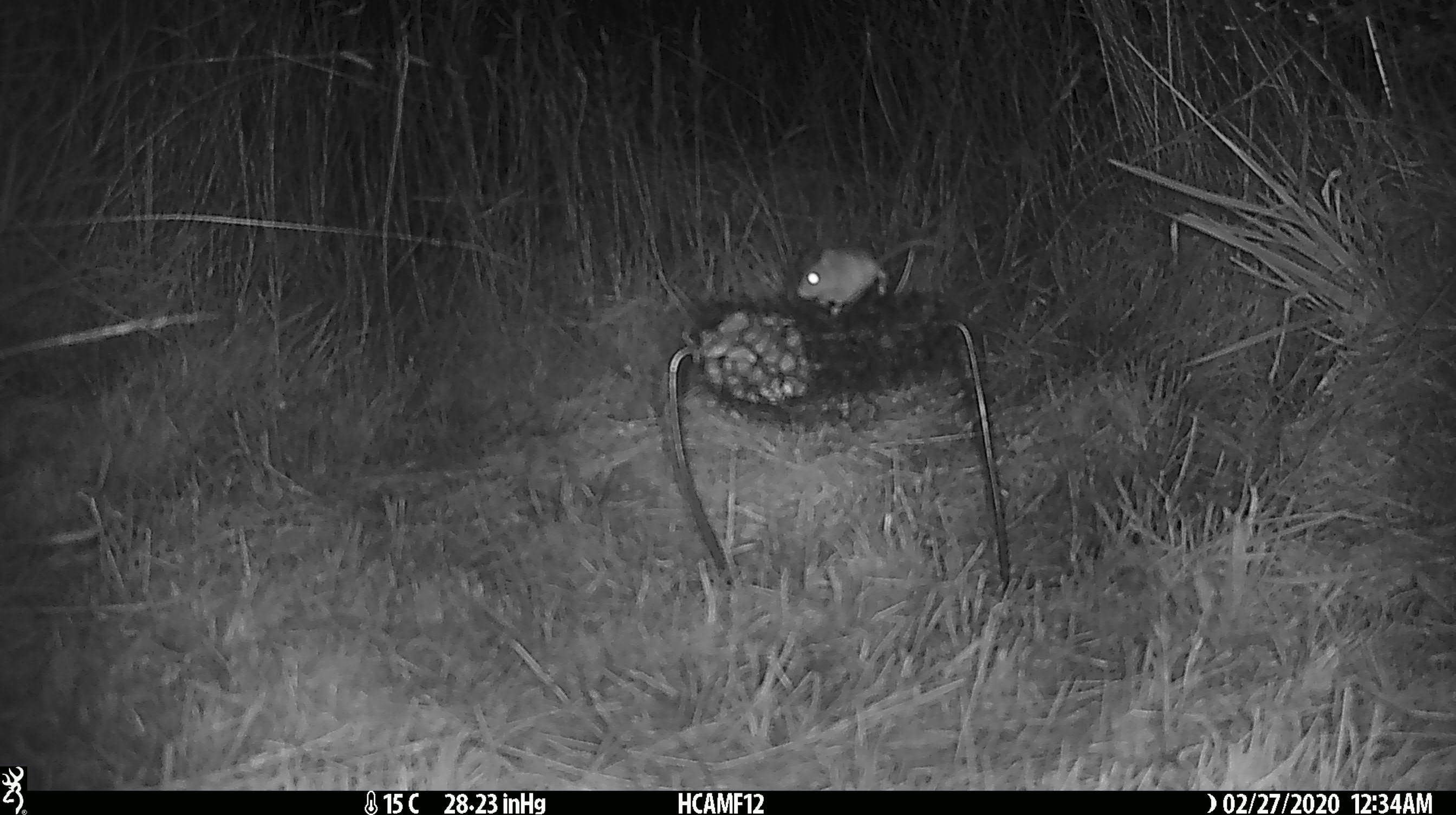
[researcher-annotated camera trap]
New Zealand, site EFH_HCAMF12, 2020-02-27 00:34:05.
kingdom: Animalia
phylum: Chordata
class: Mammalia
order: Rodentia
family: Muridae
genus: Mus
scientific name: Mus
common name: mouse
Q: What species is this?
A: Mouse (Mus).